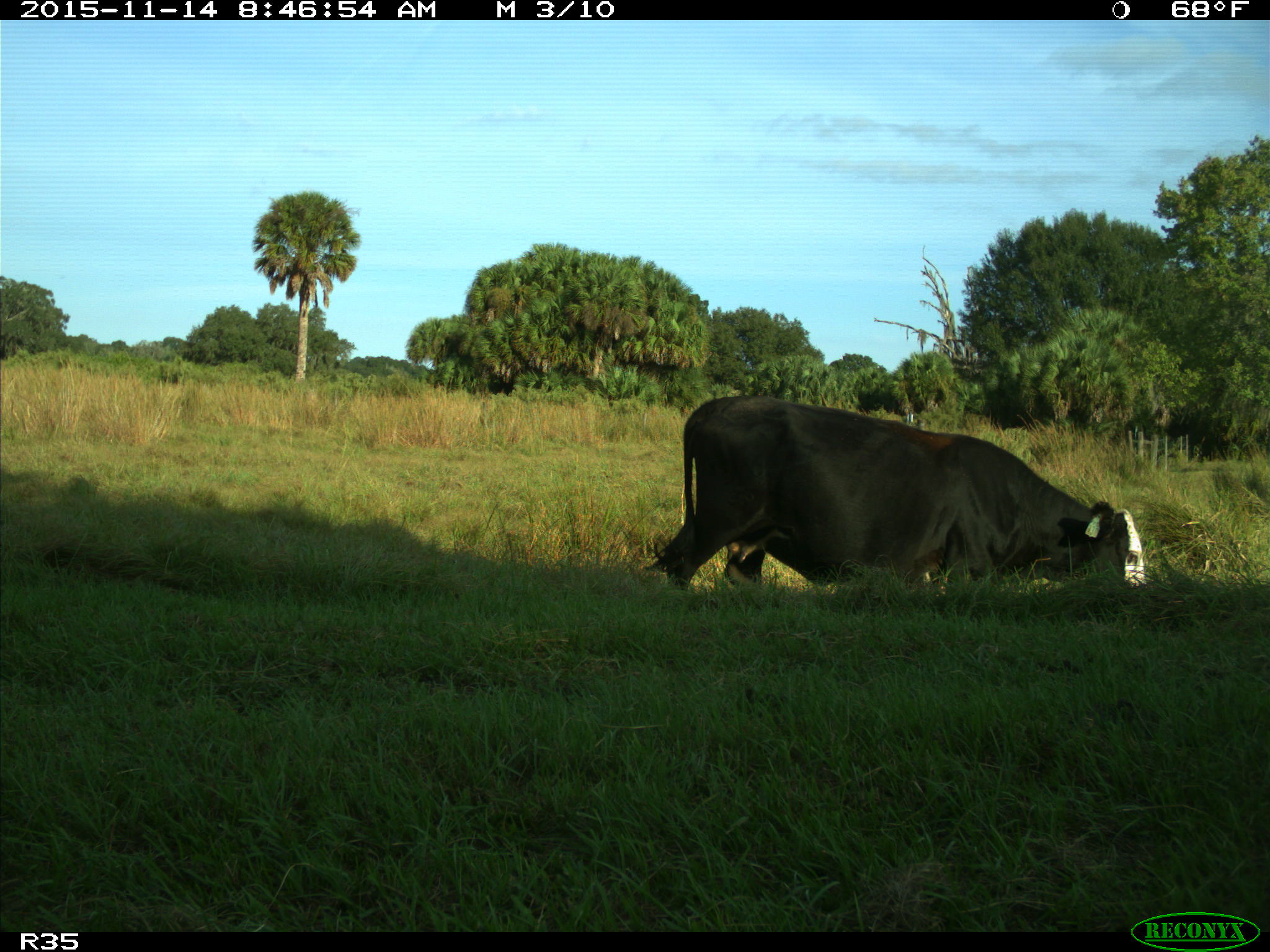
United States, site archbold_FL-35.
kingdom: Animalia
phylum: Chordata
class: Mammalia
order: Artiodactyla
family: Bovidae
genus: Bos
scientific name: Bos taurus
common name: domestic cow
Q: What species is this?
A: Bos taurus (domestic cow).